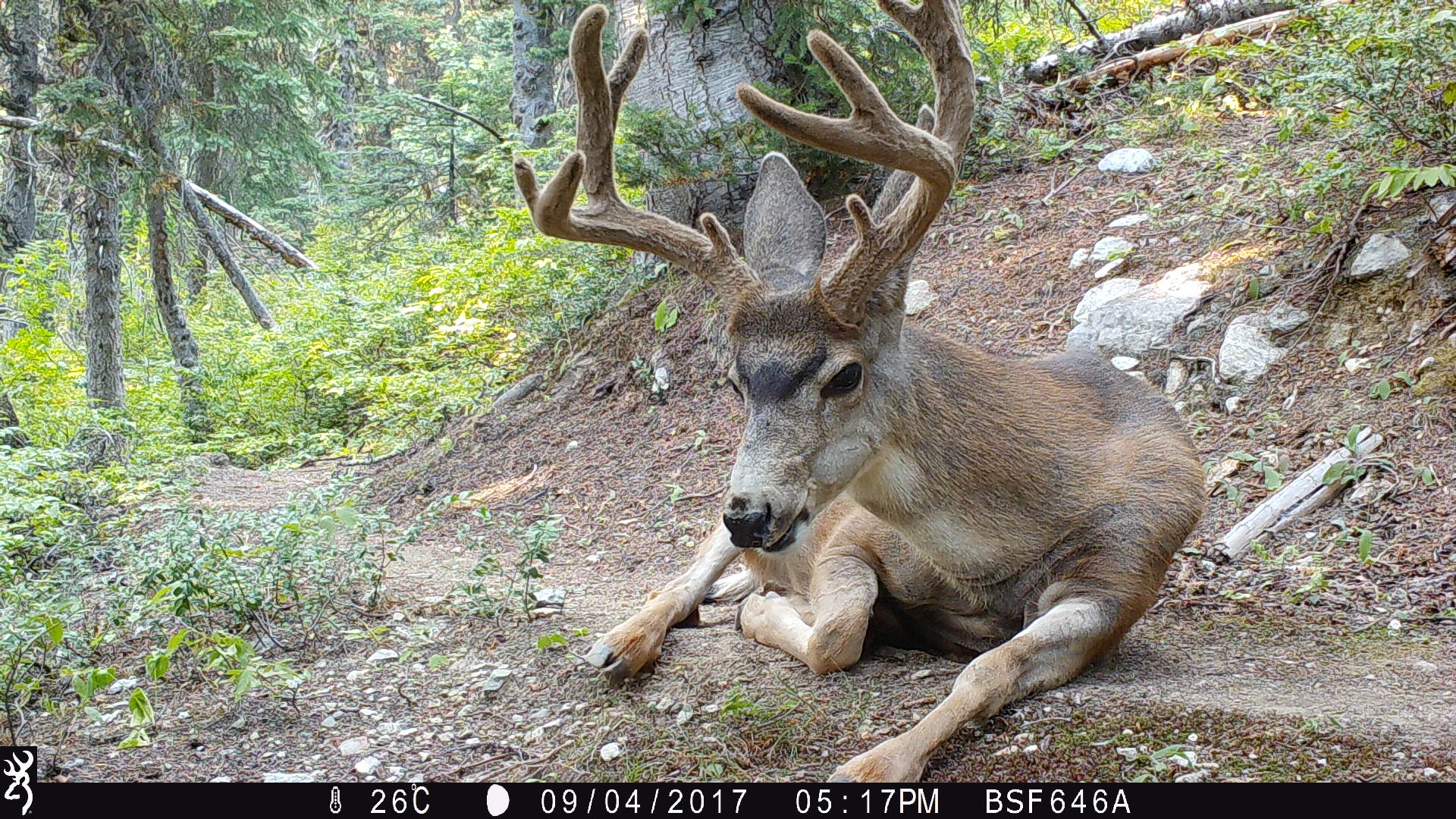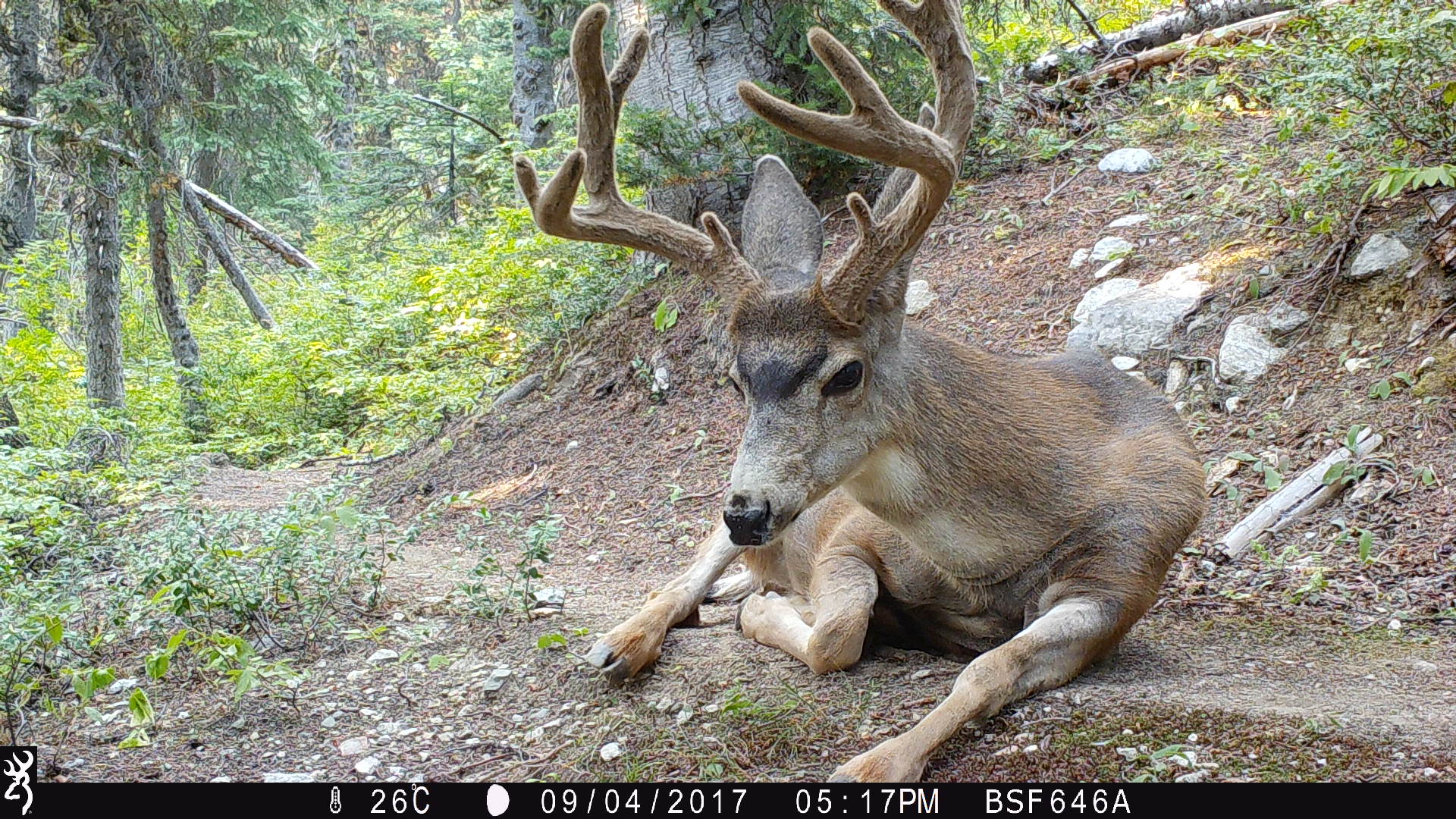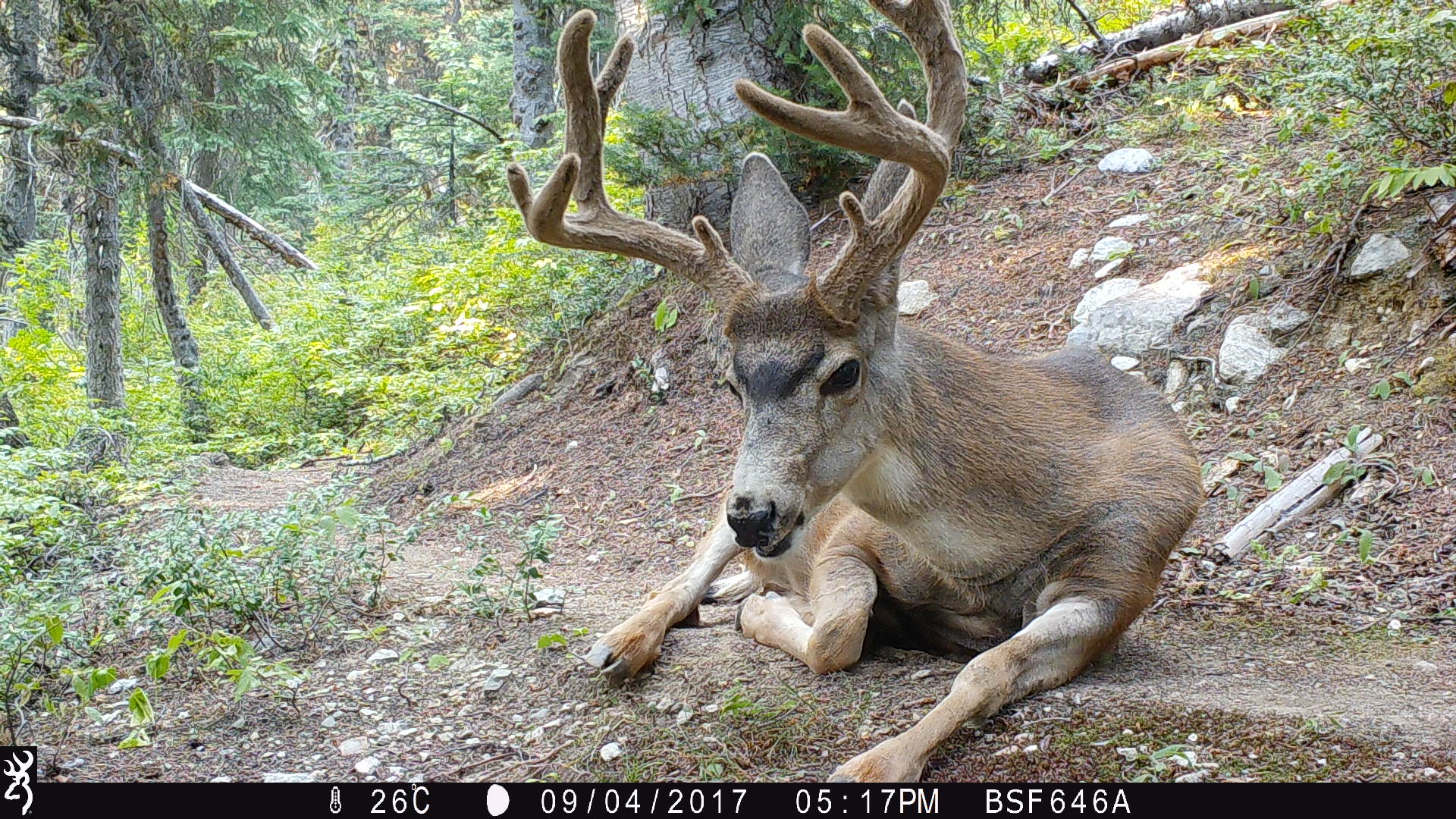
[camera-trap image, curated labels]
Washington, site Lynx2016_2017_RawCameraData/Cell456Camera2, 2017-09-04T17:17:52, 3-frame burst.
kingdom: Animalia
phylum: Chordata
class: Mammalia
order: Artiodactyla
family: Cervidae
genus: Odocoileus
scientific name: Odocoileus hemionus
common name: mule deer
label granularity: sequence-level